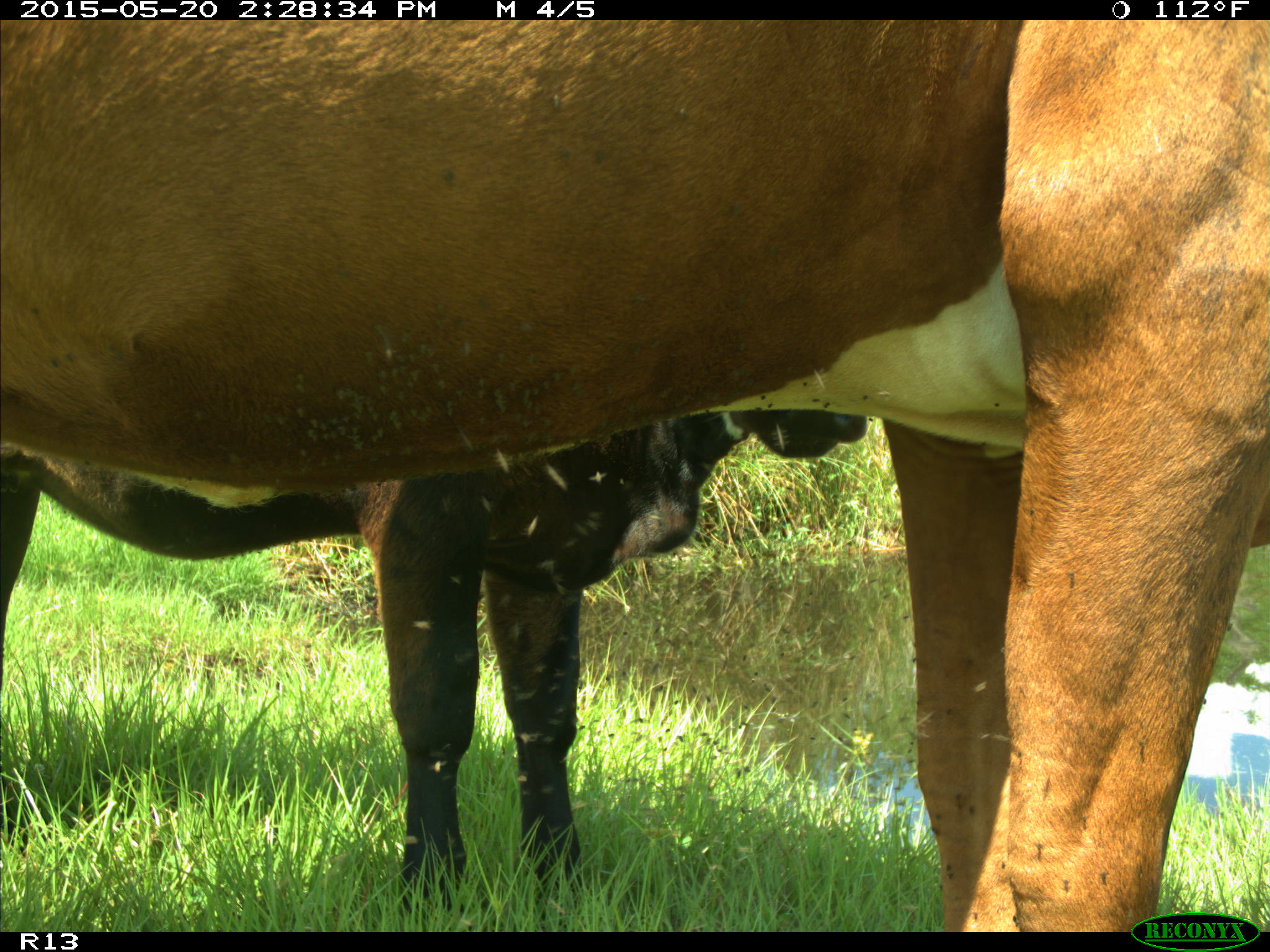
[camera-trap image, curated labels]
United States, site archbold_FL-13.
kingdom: Animalia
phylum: Chordata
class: Mammalia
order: Artiodactyla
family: Bovidae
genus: Bos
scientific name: Bos taurus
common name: domestic cow